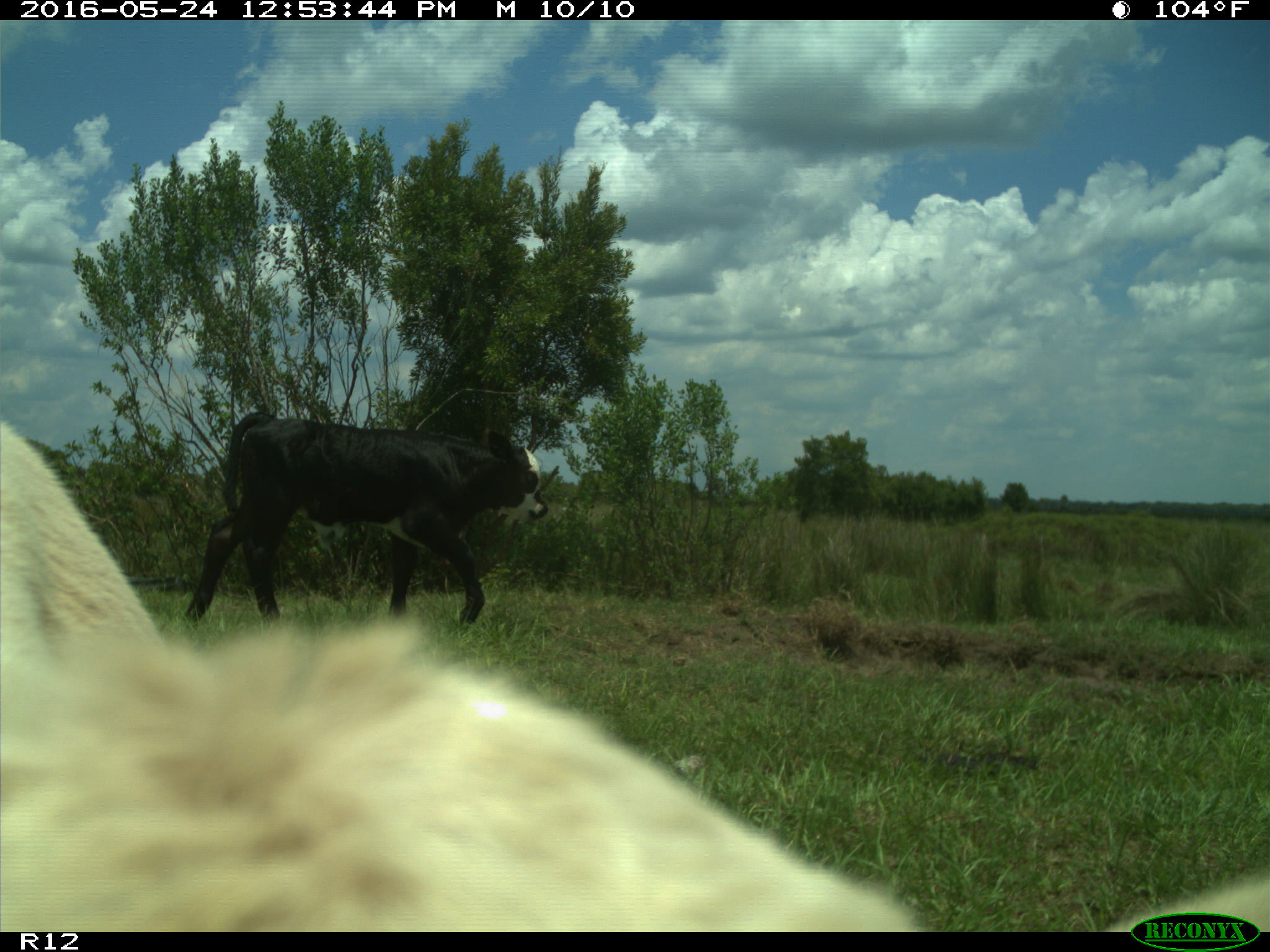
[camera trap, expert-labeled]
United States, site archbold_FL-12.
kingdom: Animalia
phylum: Chordata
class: Mammalia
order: Artiodactyla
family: Bovidae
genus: Bos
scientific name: Bos taurus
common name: domestic cow